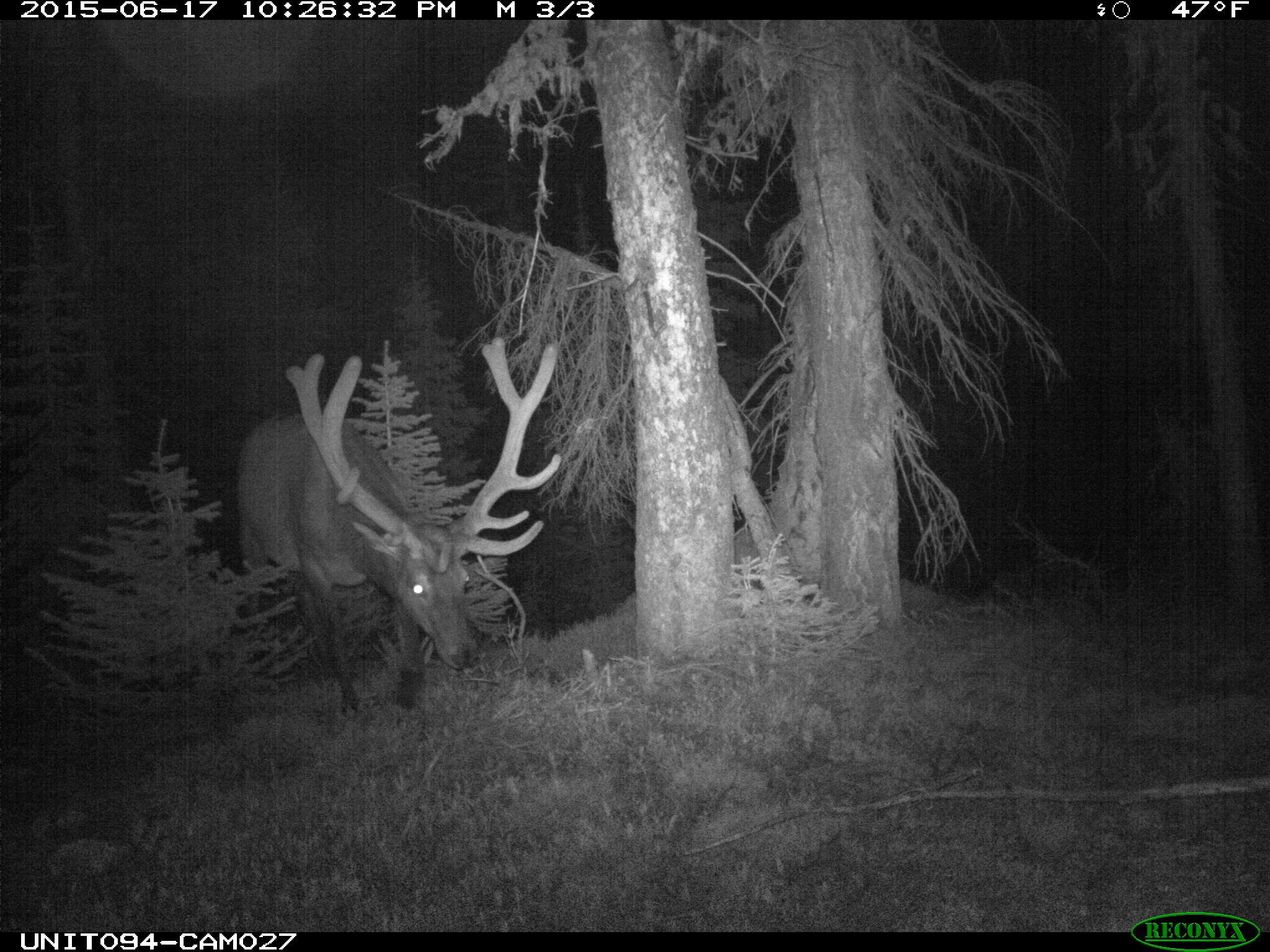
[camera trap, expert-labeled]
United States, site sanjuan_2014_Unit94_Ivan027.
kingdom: Animalia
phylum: Chordata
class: Mammalia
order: Artiodactyla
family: Cervidae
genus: Cervus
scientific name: Cervus elaphus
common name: red deer